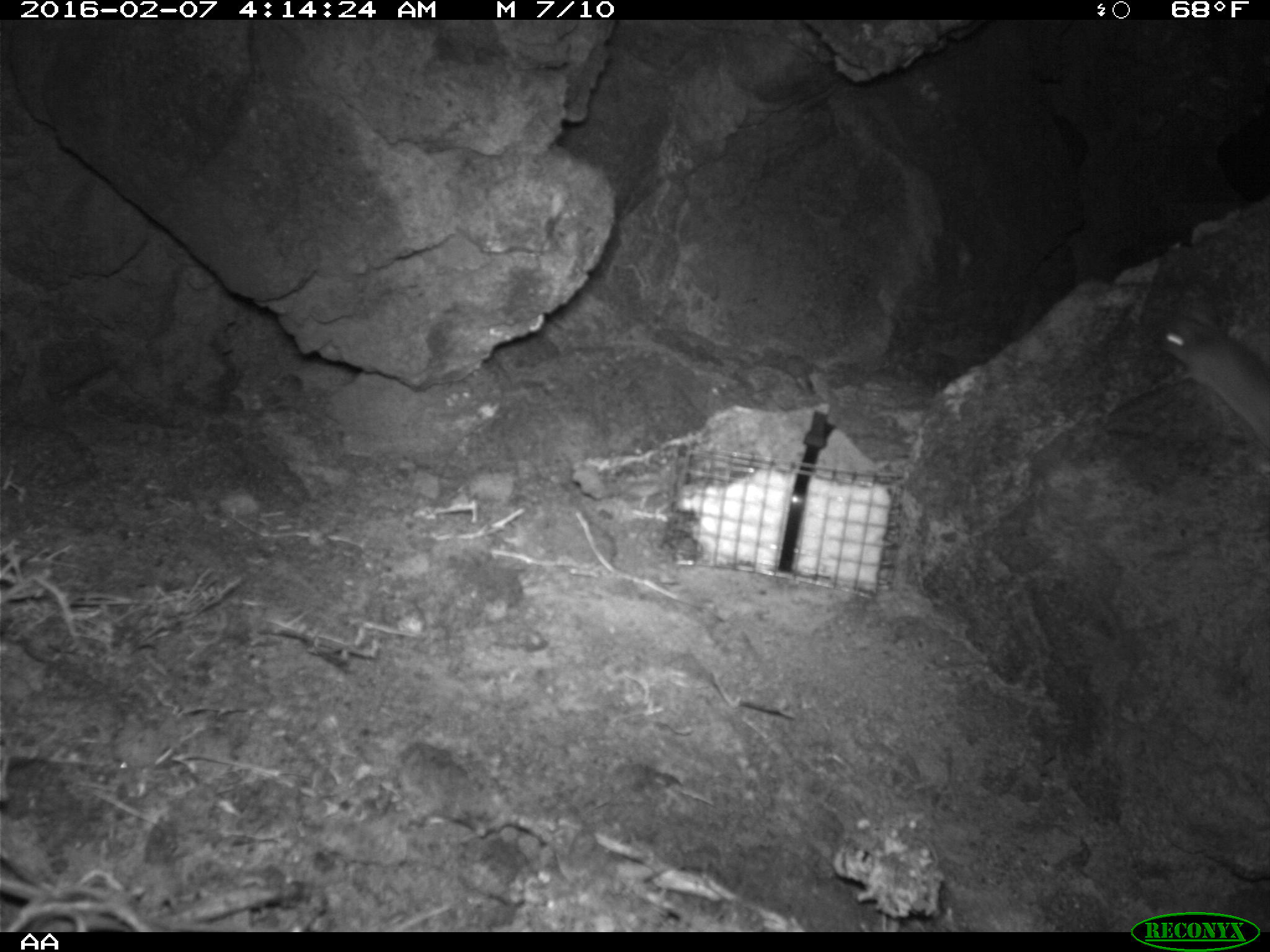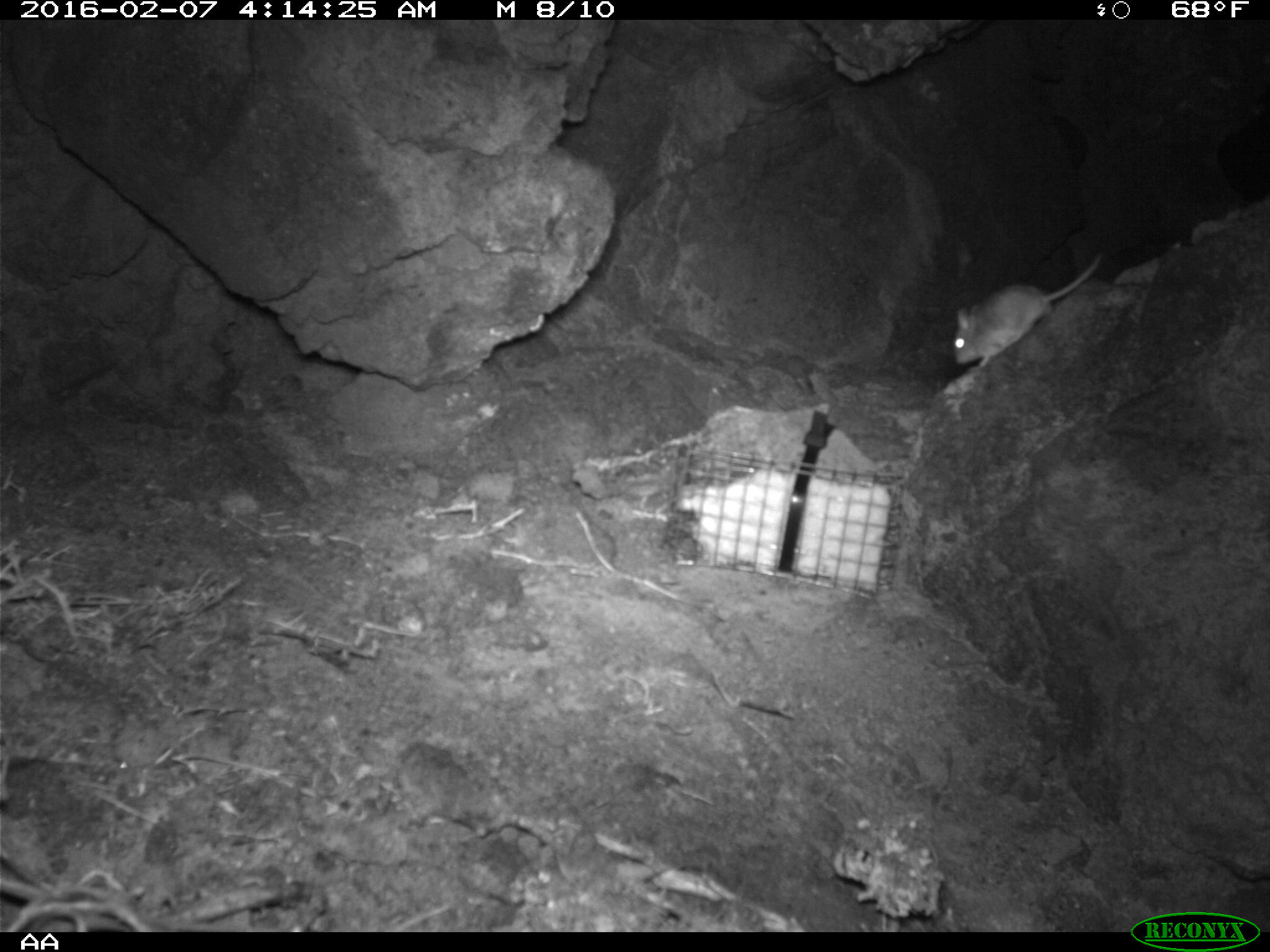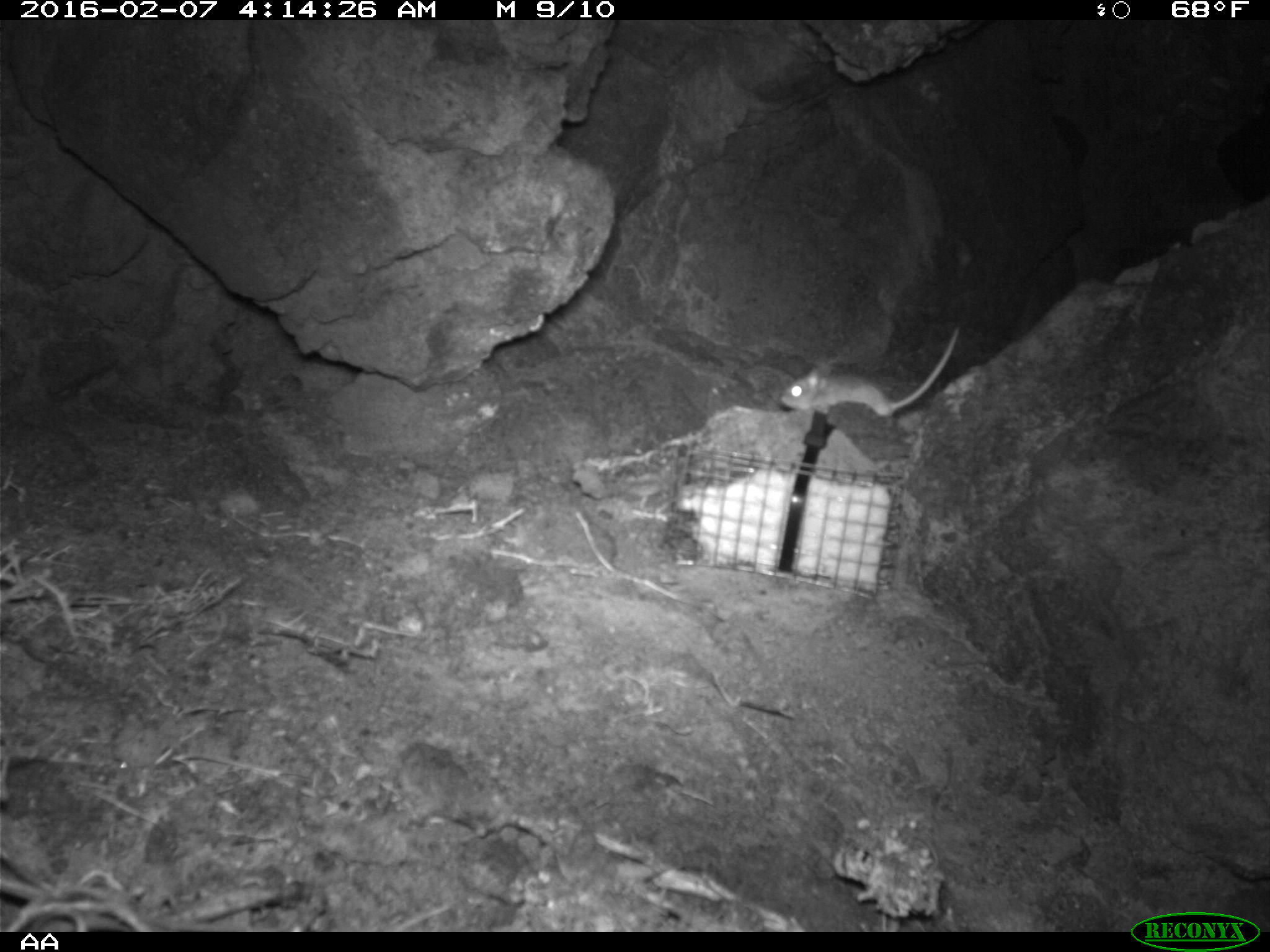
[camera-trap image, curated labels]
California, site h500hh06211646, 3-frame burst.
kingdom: Animalia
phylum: Chordata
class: Mammalia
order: Rodentia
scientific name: Rodentia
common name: rodent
Rodent (Rodentia).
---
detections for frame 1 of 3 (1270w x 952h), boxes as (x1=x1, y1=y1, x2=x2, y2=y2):
rodent: (x1=1158, y1=307, x2=1269, y2=447)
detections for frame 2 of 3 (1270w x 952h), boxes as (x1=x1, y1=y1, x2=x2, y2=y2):
rodent: (x1=952, y1=253, x2=1101, y2=366)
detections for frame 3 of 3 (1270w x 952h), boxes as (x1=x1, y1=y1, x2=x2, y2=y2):
rodent: (x1=779, y1=321, x2=962, y2=417)